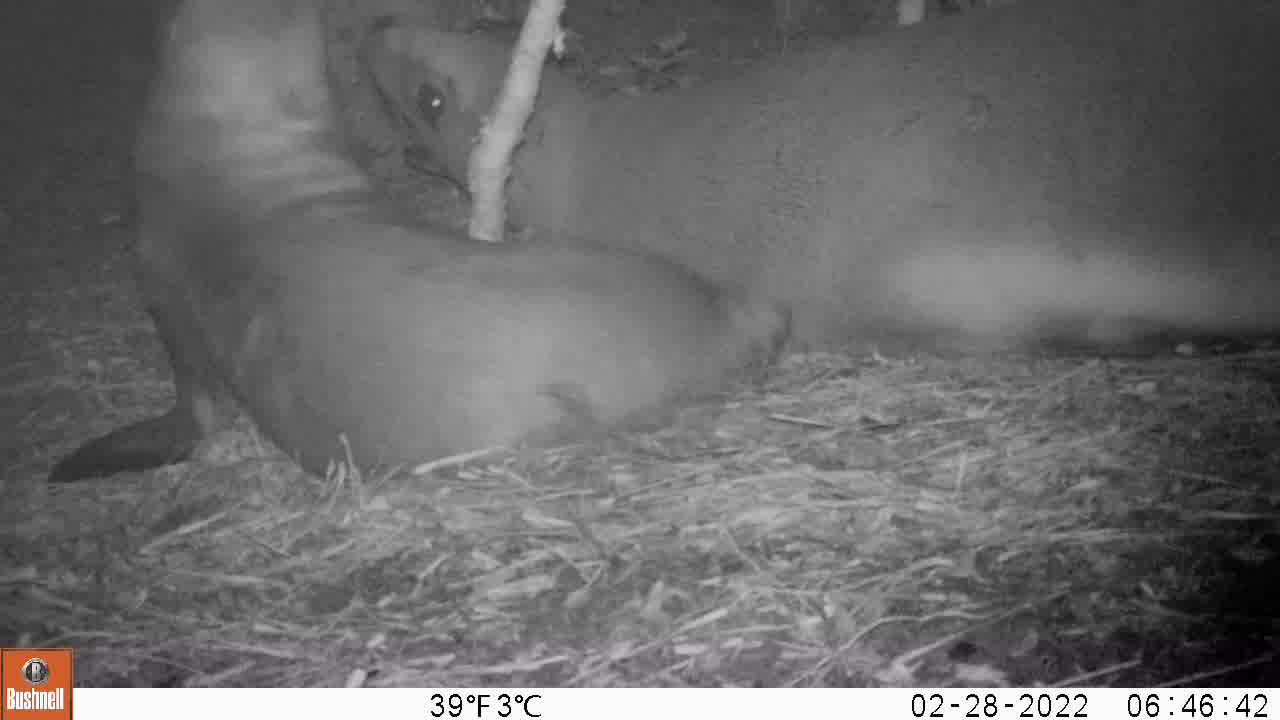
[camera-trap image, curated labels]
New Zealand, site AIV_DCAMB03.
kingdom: Animalia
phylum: Chordata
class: Mammalia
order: Carnivora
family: Otariidae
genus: Phocarctos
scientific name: Phocarctos hookeri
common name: new zealand sea lion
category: sealion